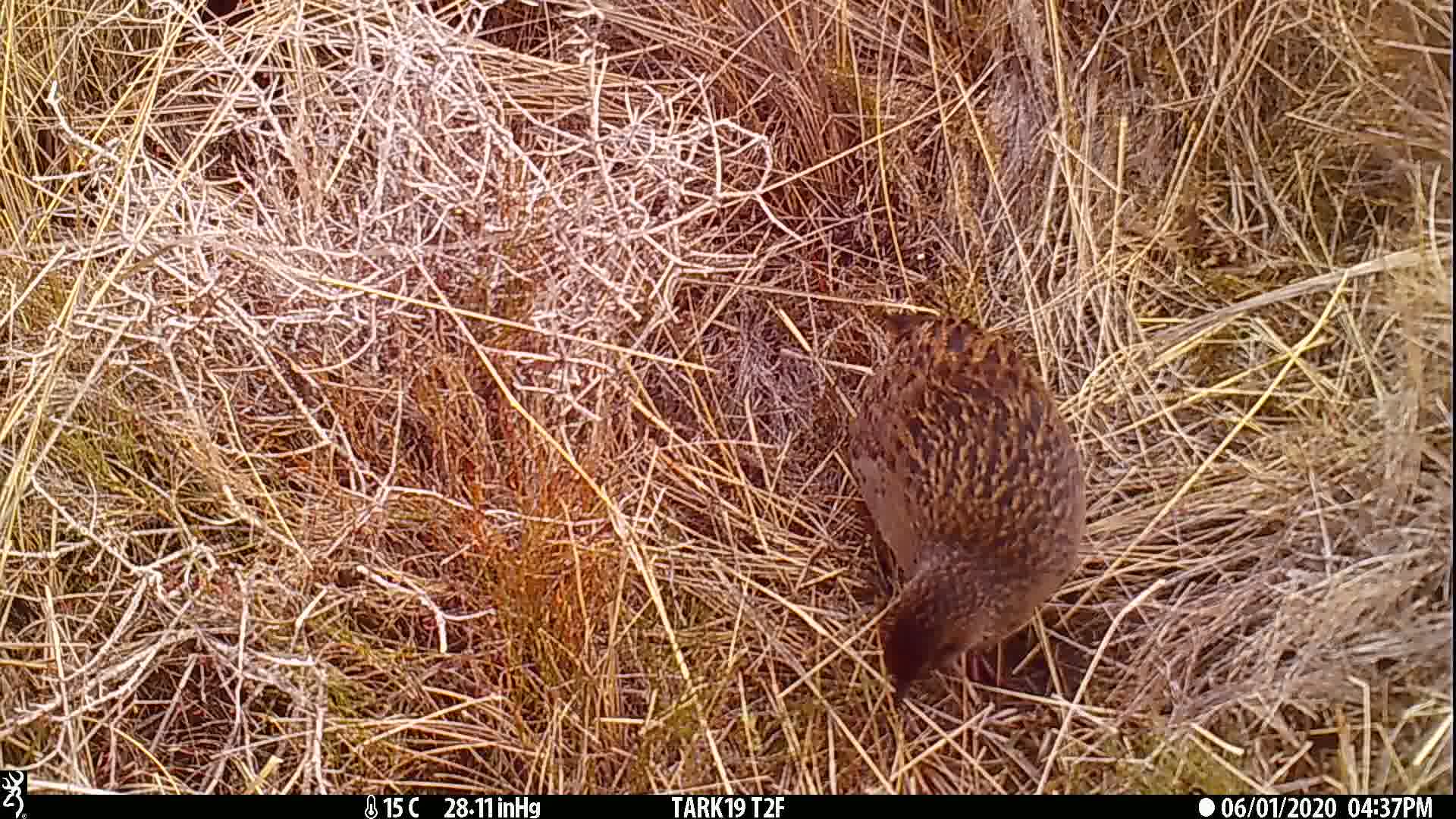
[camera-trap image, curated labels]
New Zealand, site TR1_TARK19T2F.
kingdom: Animalia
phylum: Chordata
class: Aves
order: Gruiformes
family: Rallidae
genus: Gallirallus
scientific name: Gallirallus australis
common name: weka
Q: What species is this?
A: Weka (Gallirallus australis).